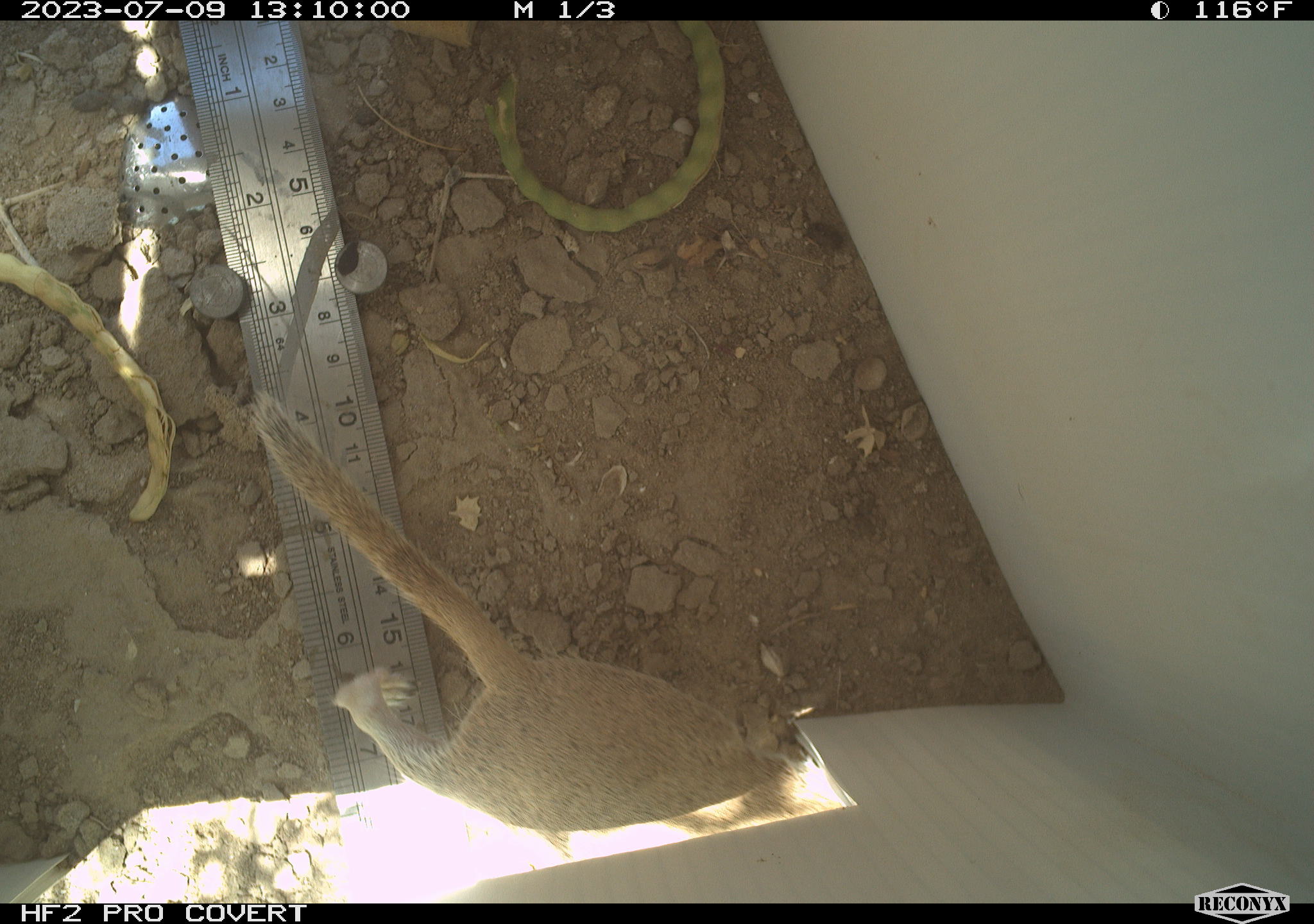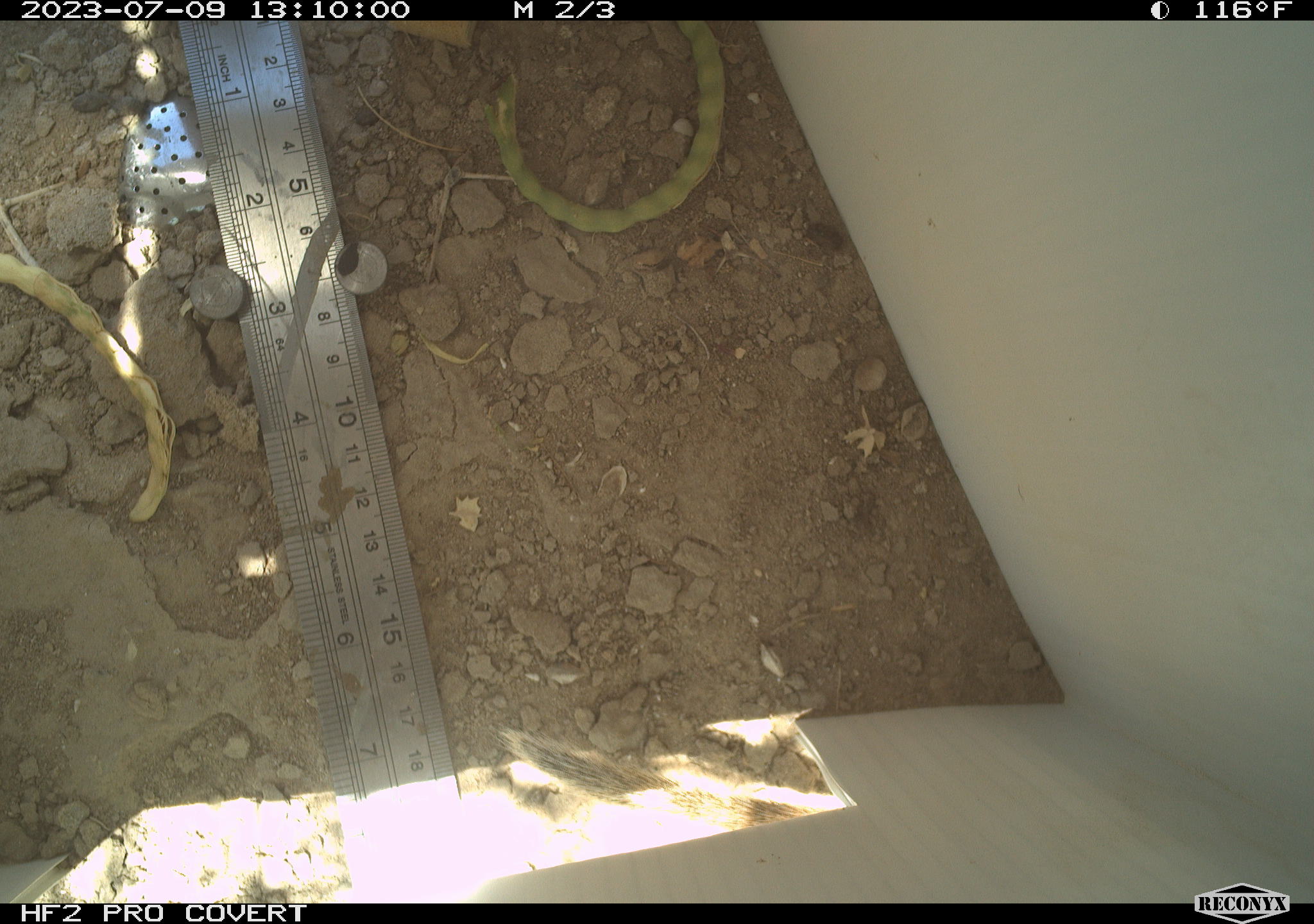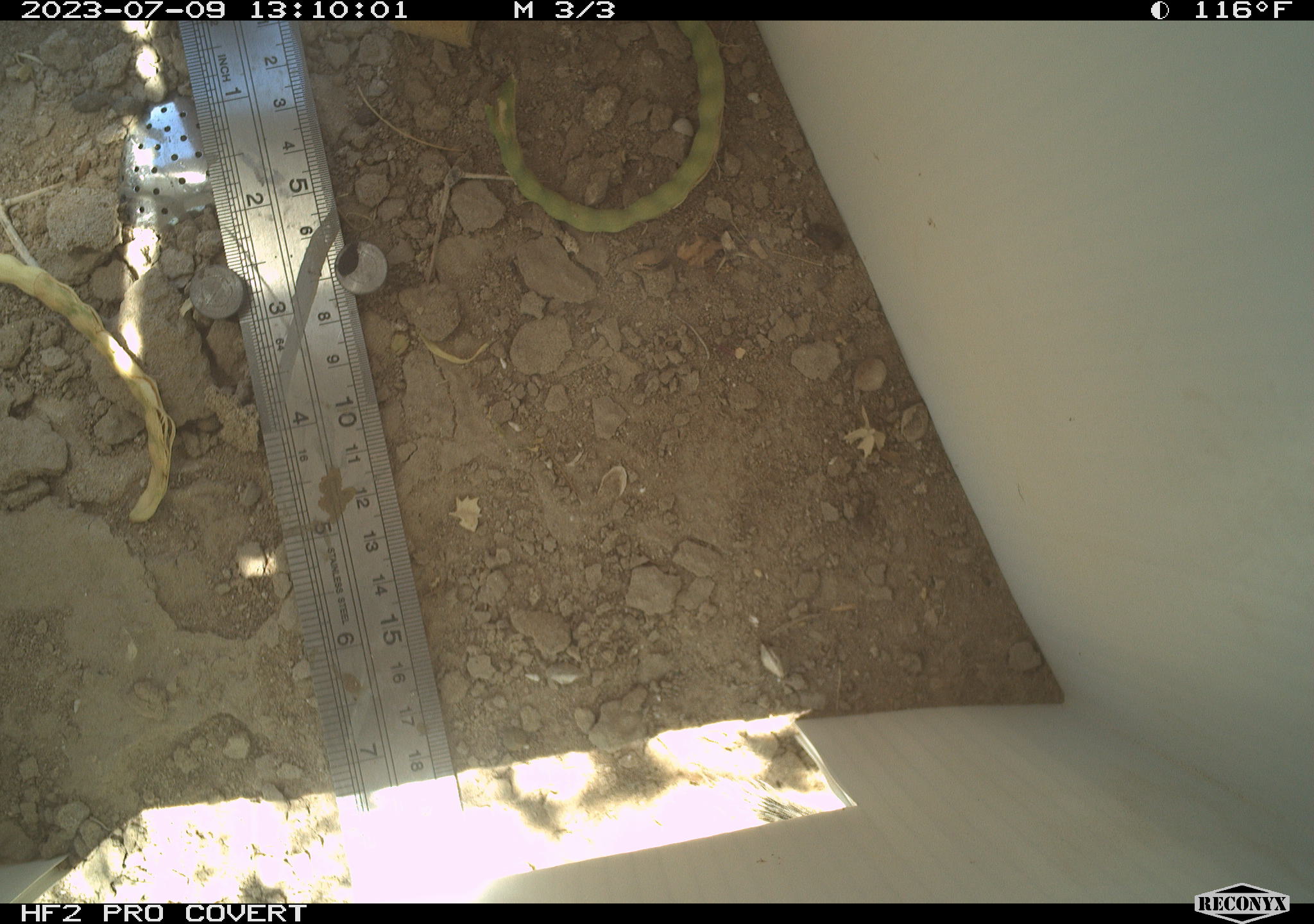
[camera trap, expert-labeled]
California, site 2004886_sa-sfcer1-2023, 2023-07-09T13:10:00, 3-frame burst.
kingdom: Animalia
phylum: Chordata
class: Mammalia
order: Rodentia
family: Sciuridae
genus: Xerospermophilus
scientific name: Xerospermophilus tereticaudus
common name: round-tailed ground squirrel